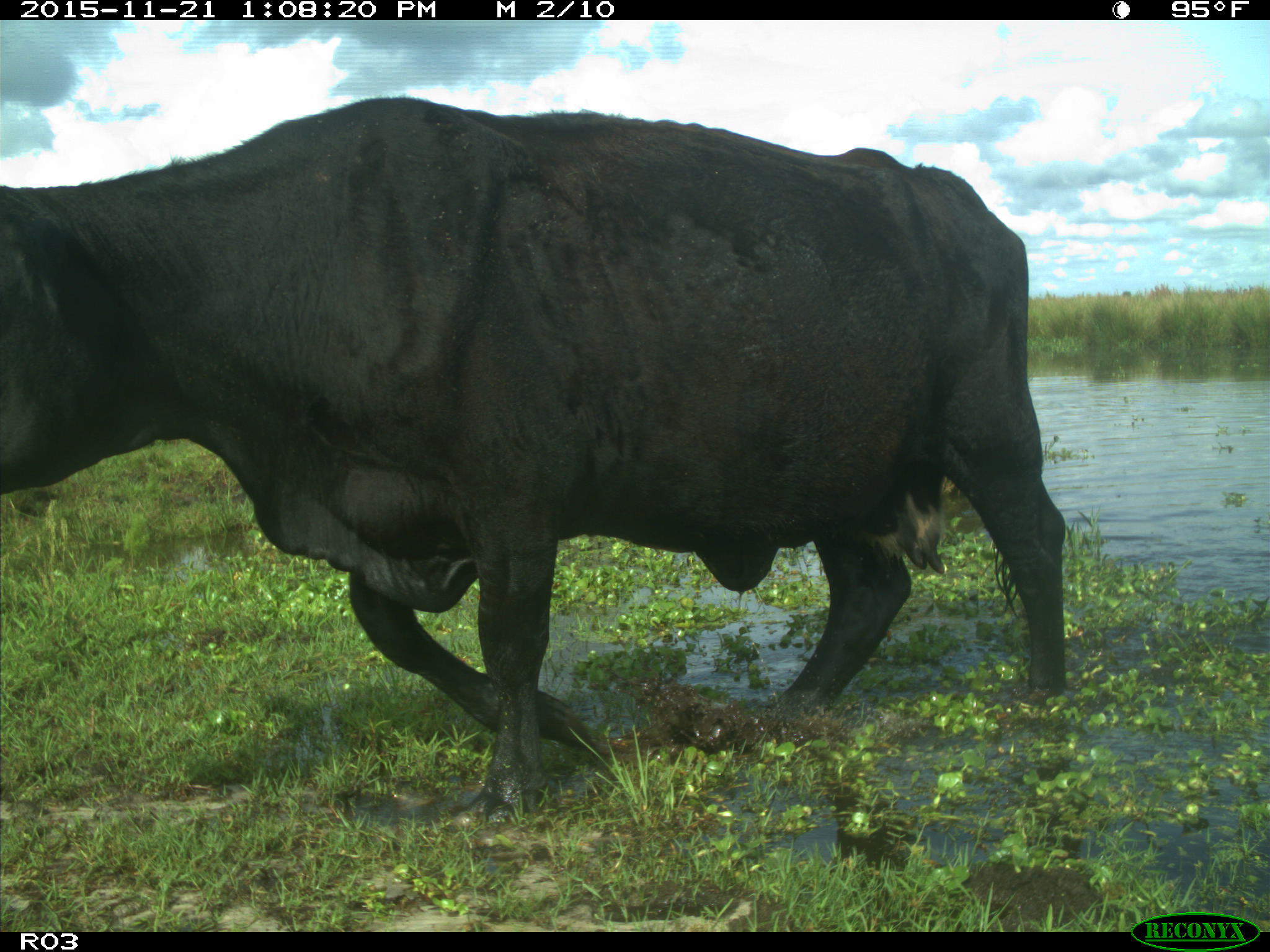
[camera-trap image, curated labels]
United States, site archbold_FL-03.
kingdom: Animalia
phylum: Chordata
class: Mammalia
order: Artiodactyla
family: Bovidae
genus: Bos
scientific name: Bos taurus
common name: domestic cow